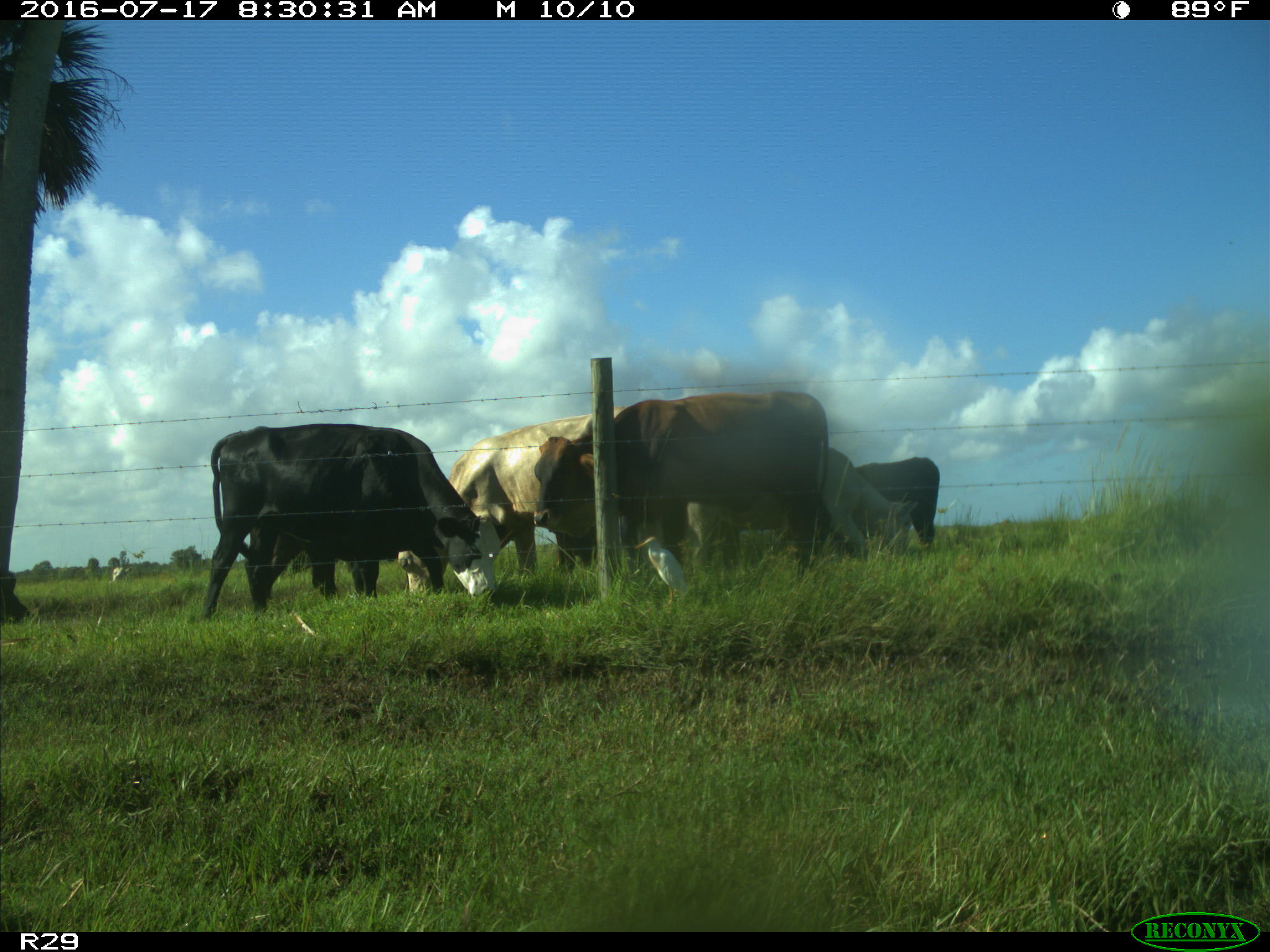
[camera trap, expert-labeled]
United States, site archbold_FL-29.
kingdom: Animalia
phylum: Chordata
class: Mammalia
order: Artiodactyla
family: Bovidae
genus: Bos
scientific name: Bos taurus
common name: domestic cow